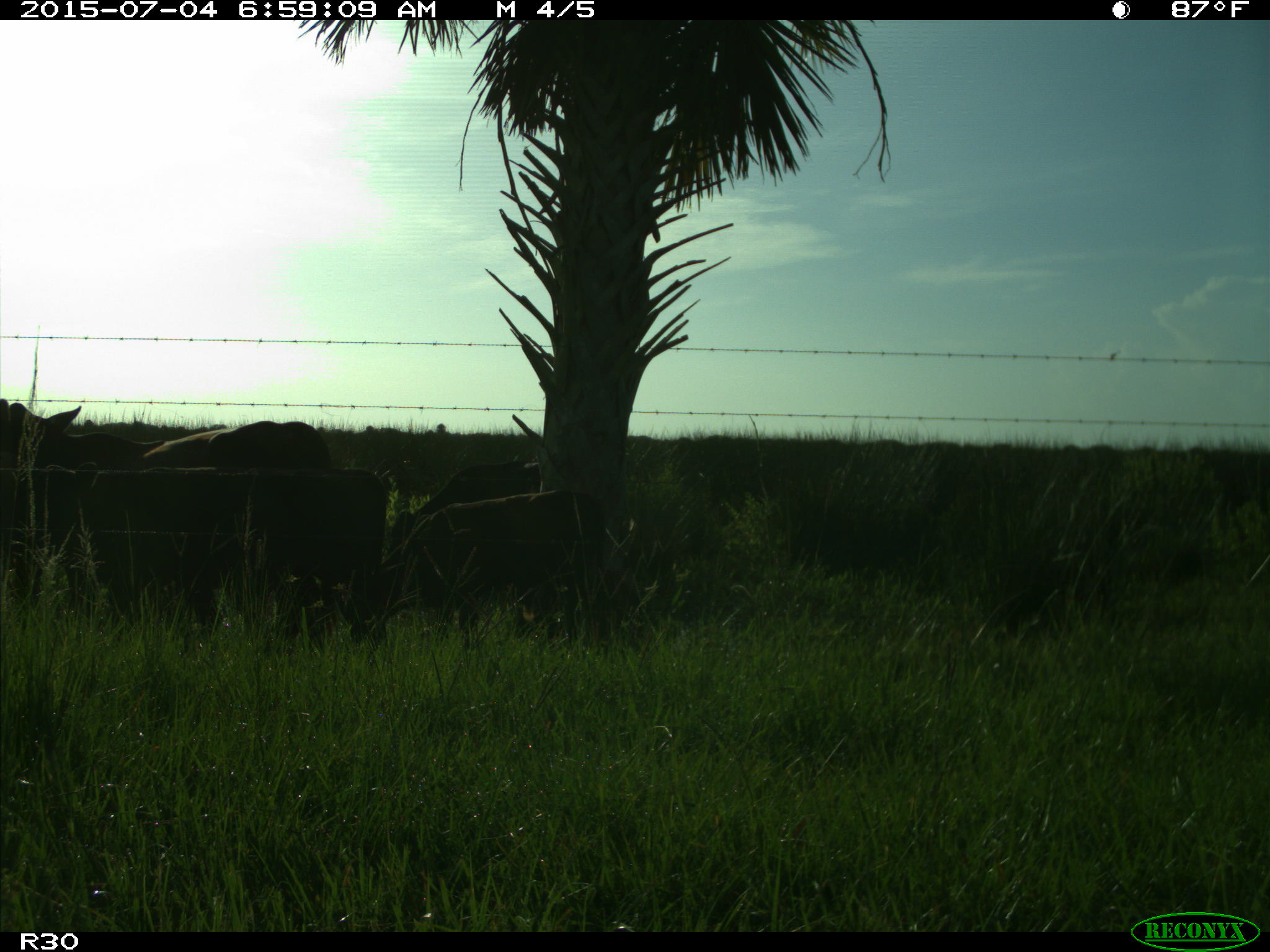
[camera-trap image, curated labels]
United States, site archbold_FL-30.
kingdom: Animalia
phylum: Chordata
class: Mammalia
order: Artiodactyla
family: Bovidae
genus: Bos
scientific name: Bos taurus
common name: domestic cow